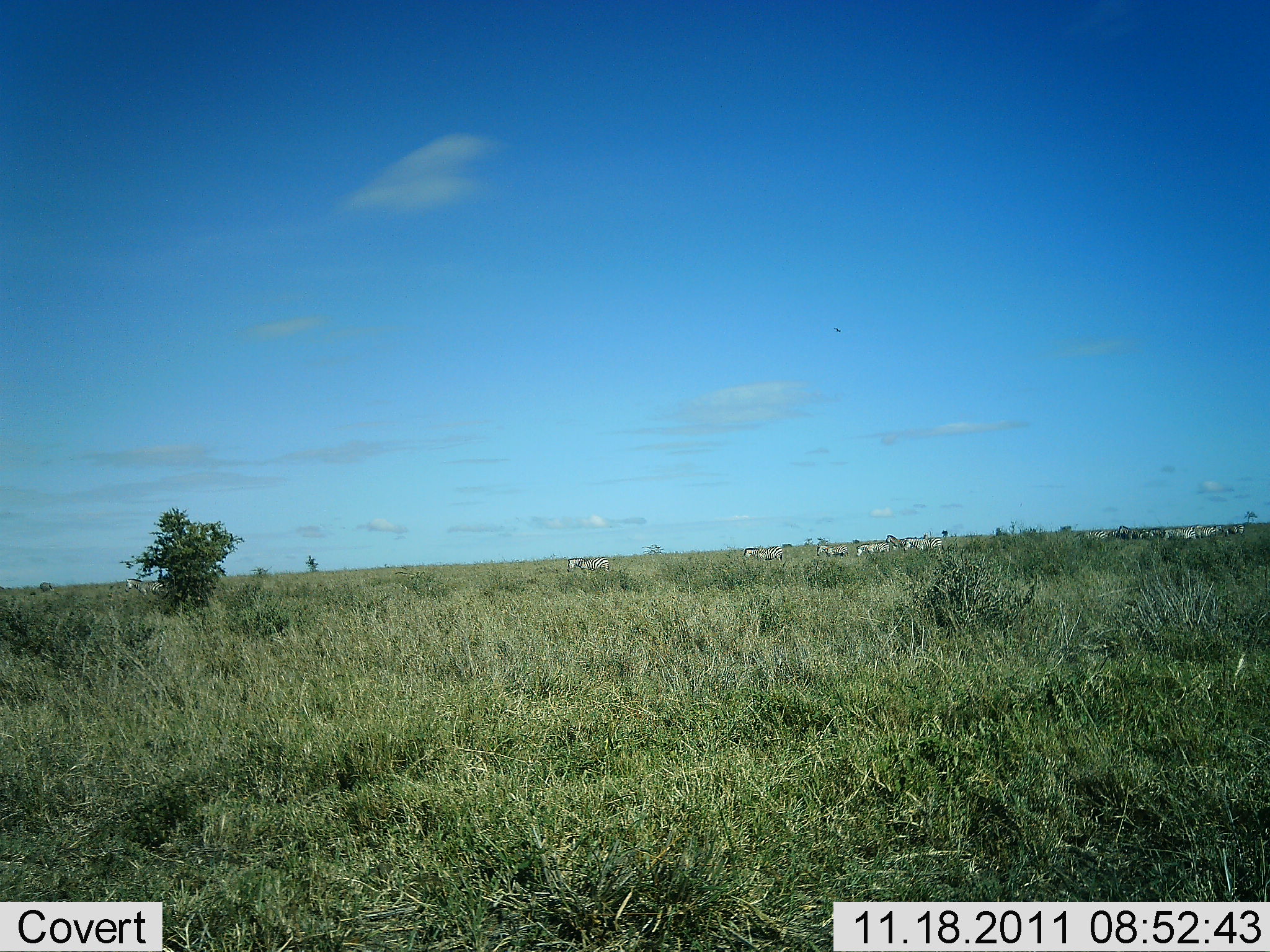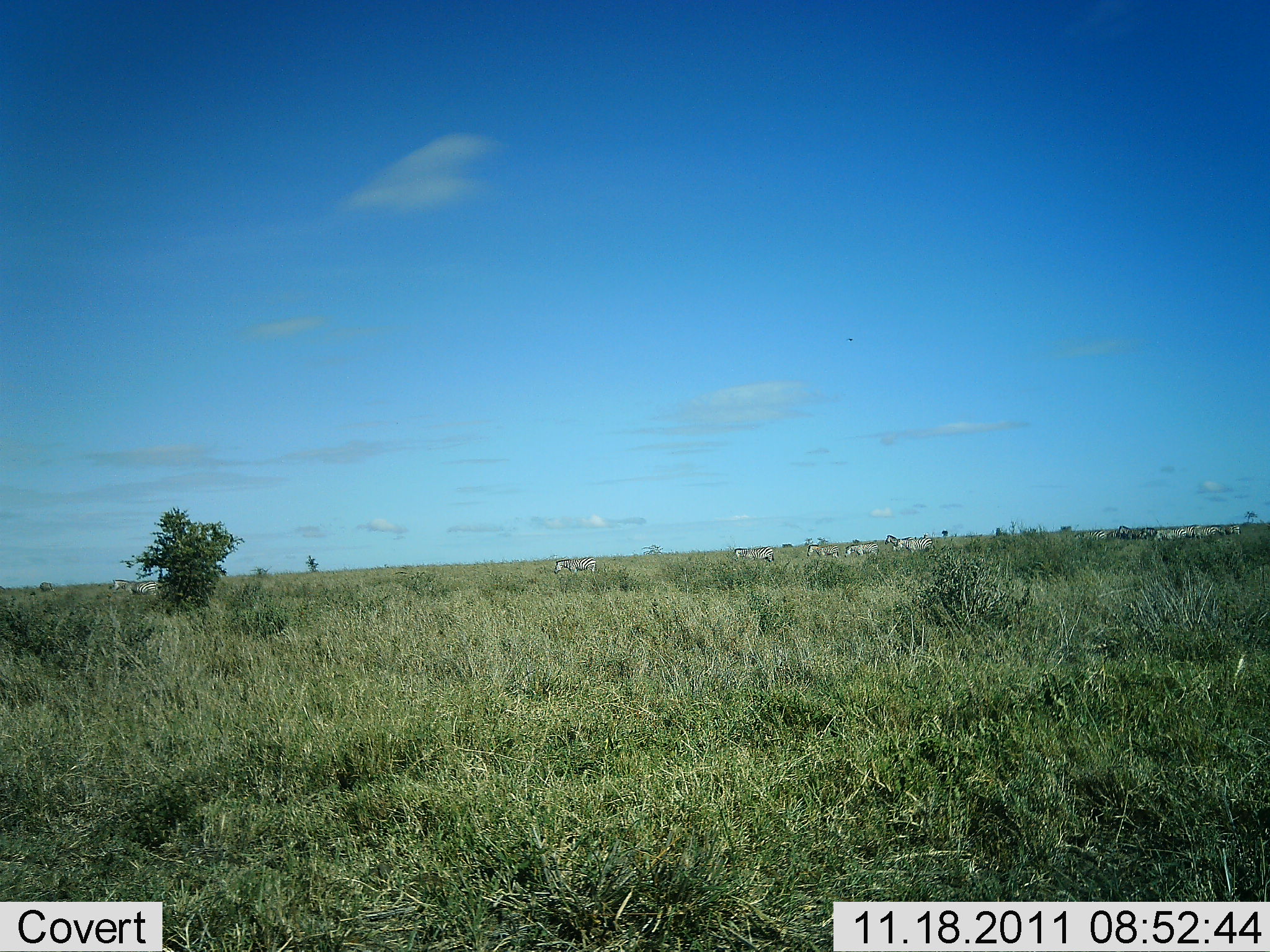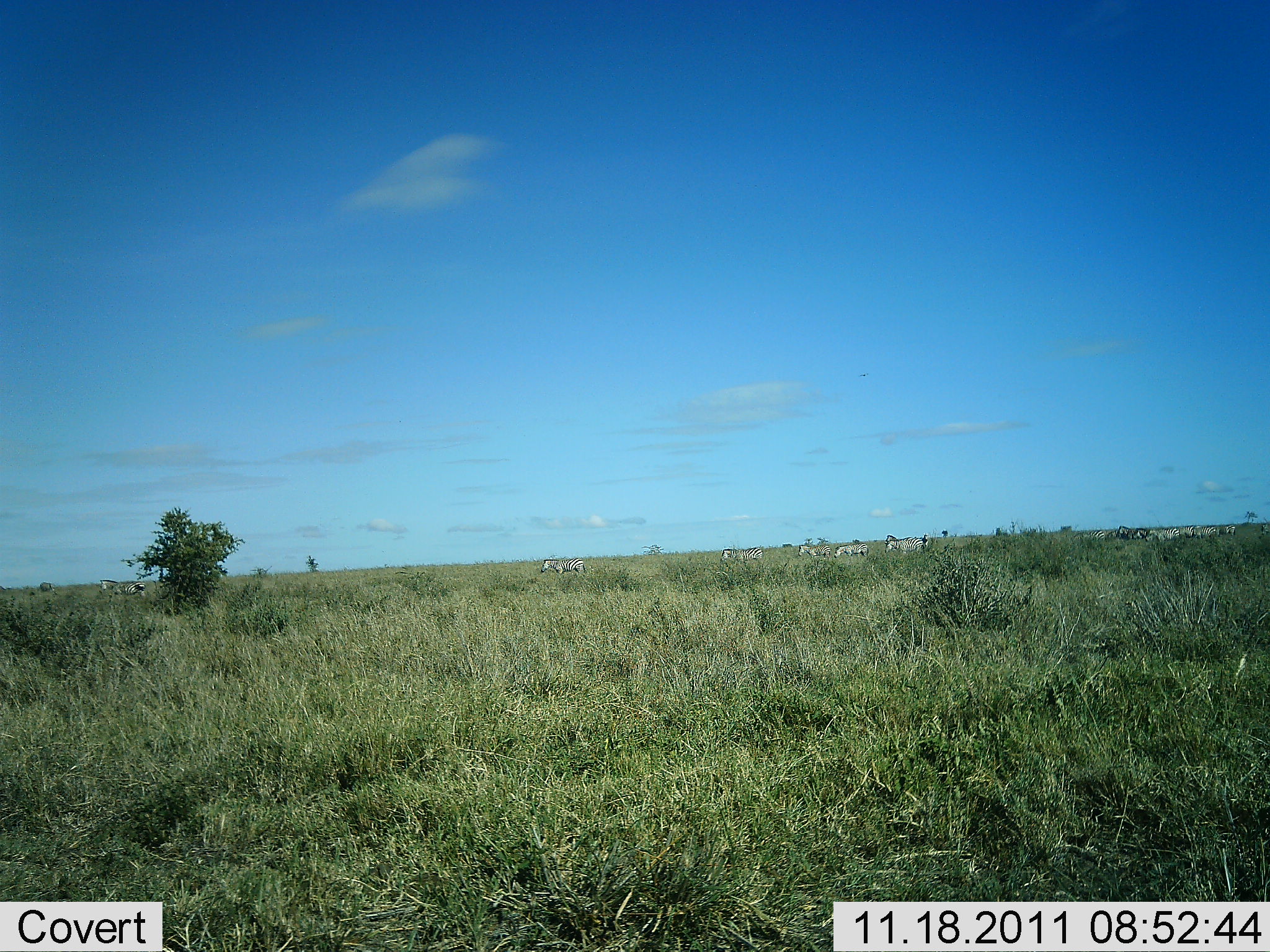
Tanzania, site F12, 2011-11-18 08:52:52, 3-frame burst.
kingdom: Animalia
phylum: Chordata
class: Mammalia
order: Perissodactyla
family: Equidae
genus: Equus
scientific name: Equus quagga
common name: plains zebra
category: zebra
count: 11-50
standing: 8%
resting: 0%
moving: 100%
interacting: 0%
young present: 8%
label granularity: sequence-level